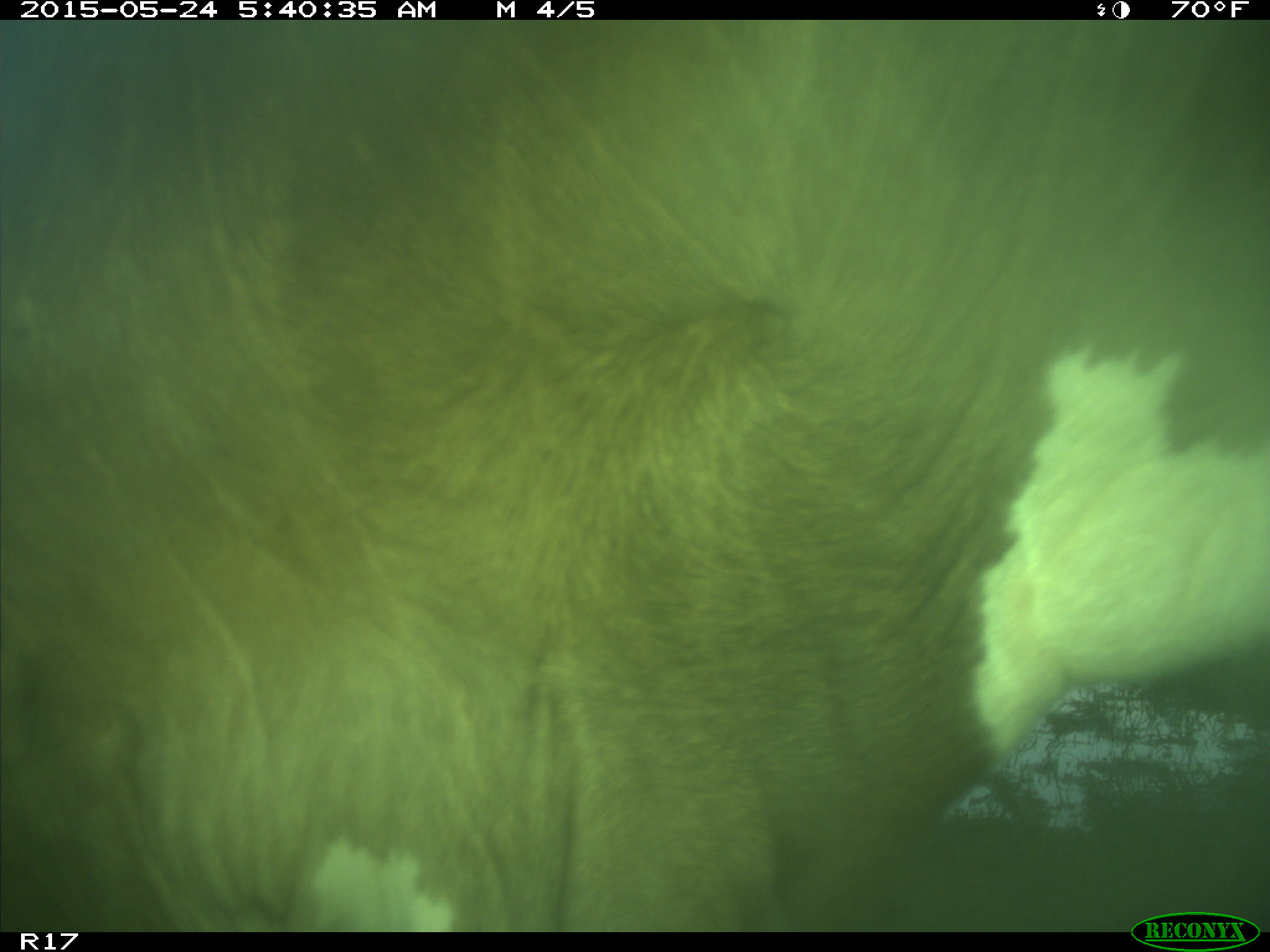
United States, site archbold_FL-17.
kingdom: Animalia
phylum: Chordata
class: Mammalia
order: Artiodactyla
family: Bovidae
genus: Bos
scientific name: Bos taurus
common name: domestic cow